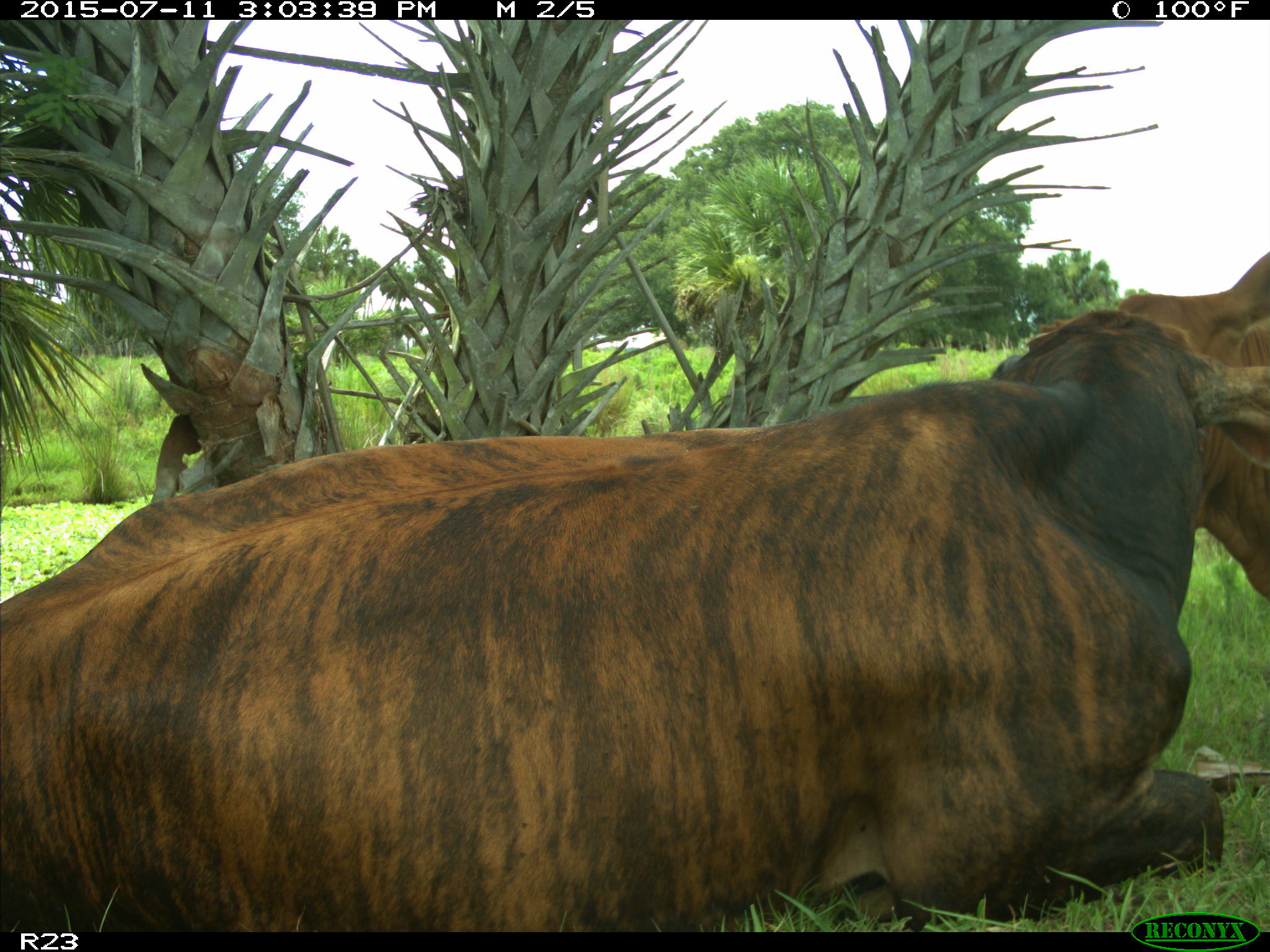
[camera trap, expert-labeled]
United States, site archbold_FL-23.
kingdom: Animalia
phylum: Chordata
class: Mammalia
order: Artiodactyla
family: Bovidae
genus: Bos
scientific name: Bos taurus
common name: domestic cow